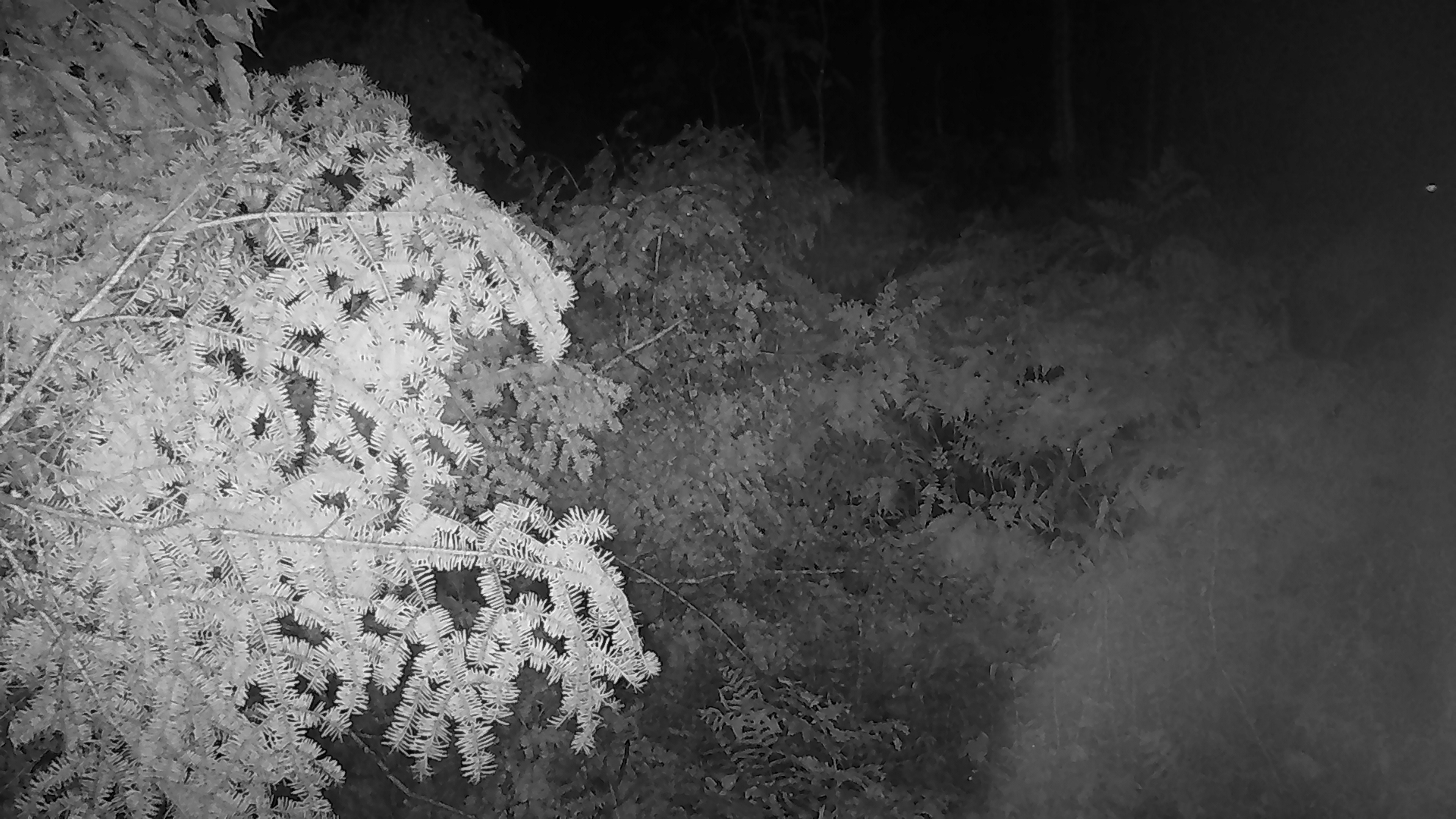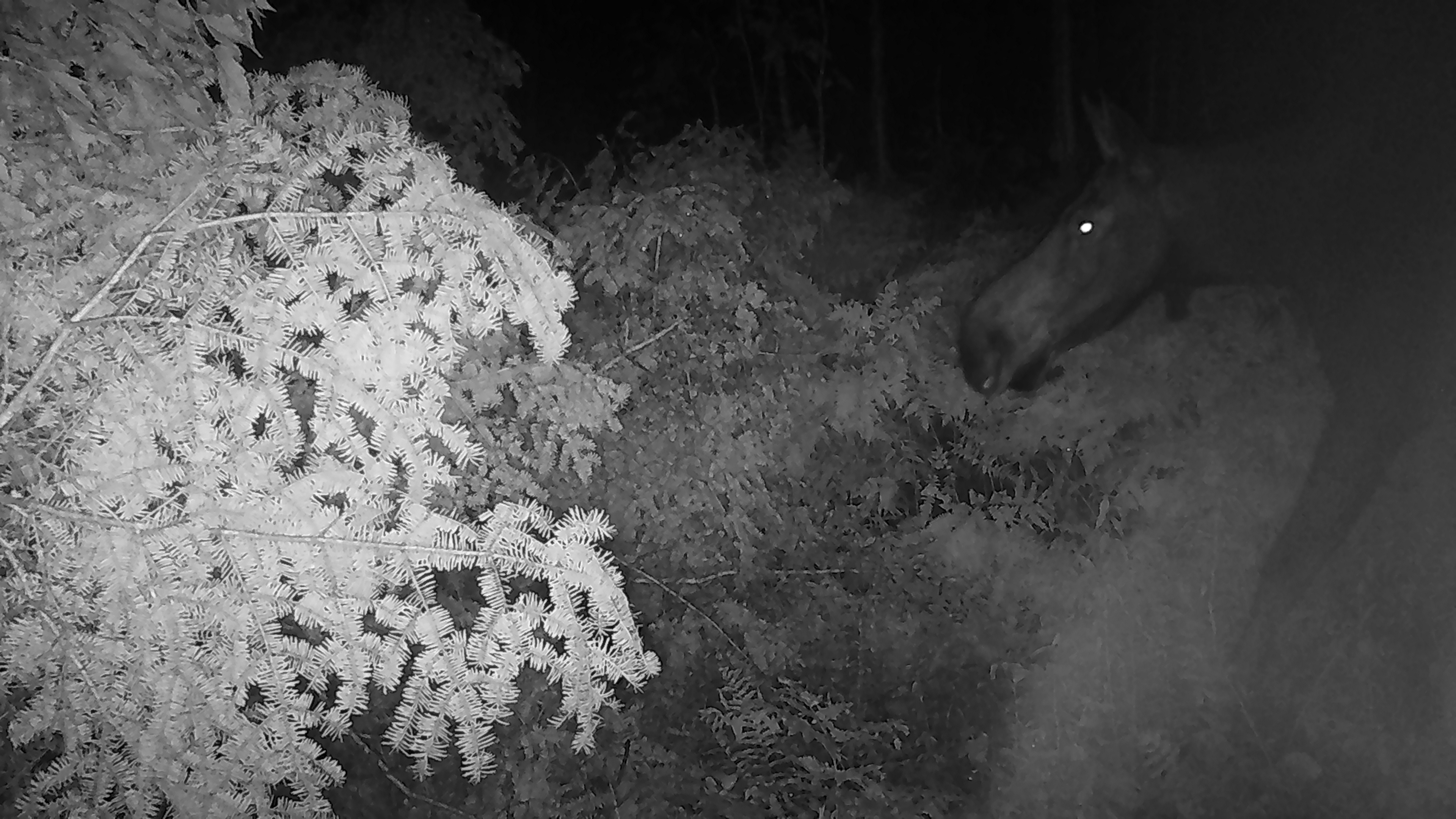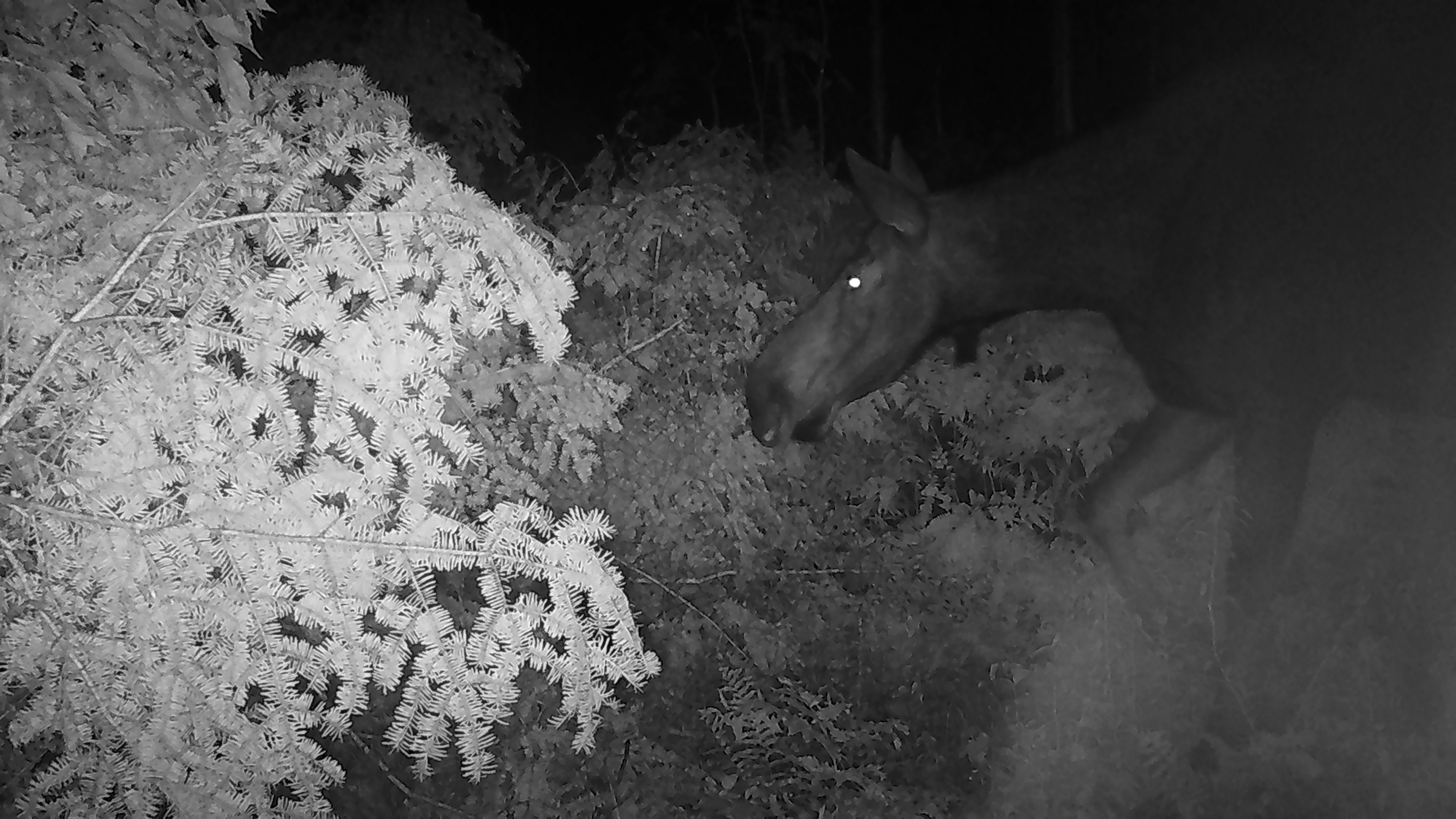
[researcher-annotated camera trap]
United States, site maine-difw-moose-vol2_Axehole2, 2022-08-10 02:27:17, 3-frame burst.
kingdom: Animalia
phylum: Chordata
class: Mammalia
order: Artiodactyla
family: Cervidae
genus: Alces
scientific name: Alces alces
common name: moose